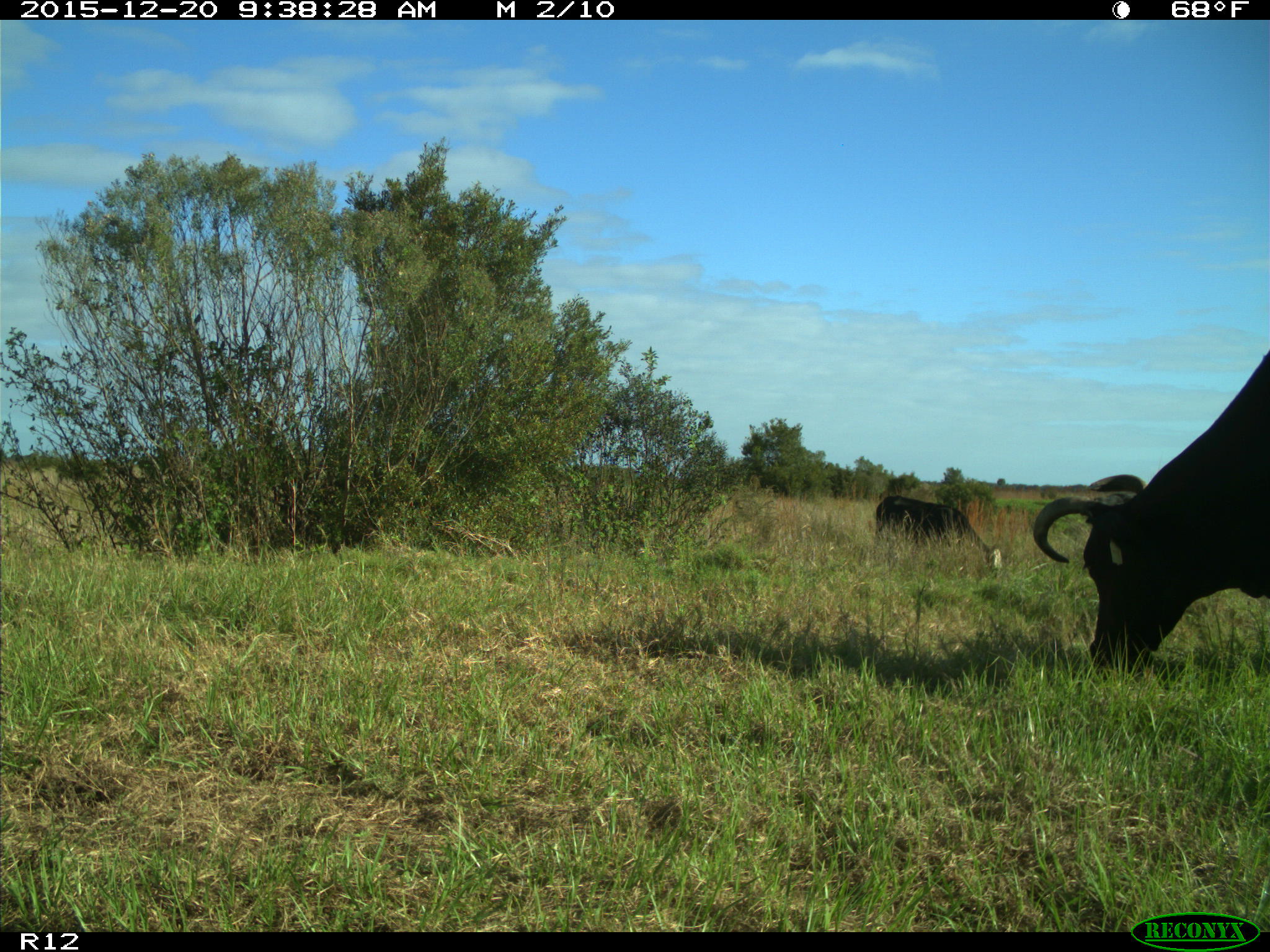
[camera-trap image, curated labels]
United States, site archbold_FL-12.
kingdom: Animalia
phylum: Chordata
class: Mammalia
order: Artiodactyla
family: Bovidae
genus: Bos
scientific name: Bos taurus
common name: domestic cow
Bos taurus (domestic cow).